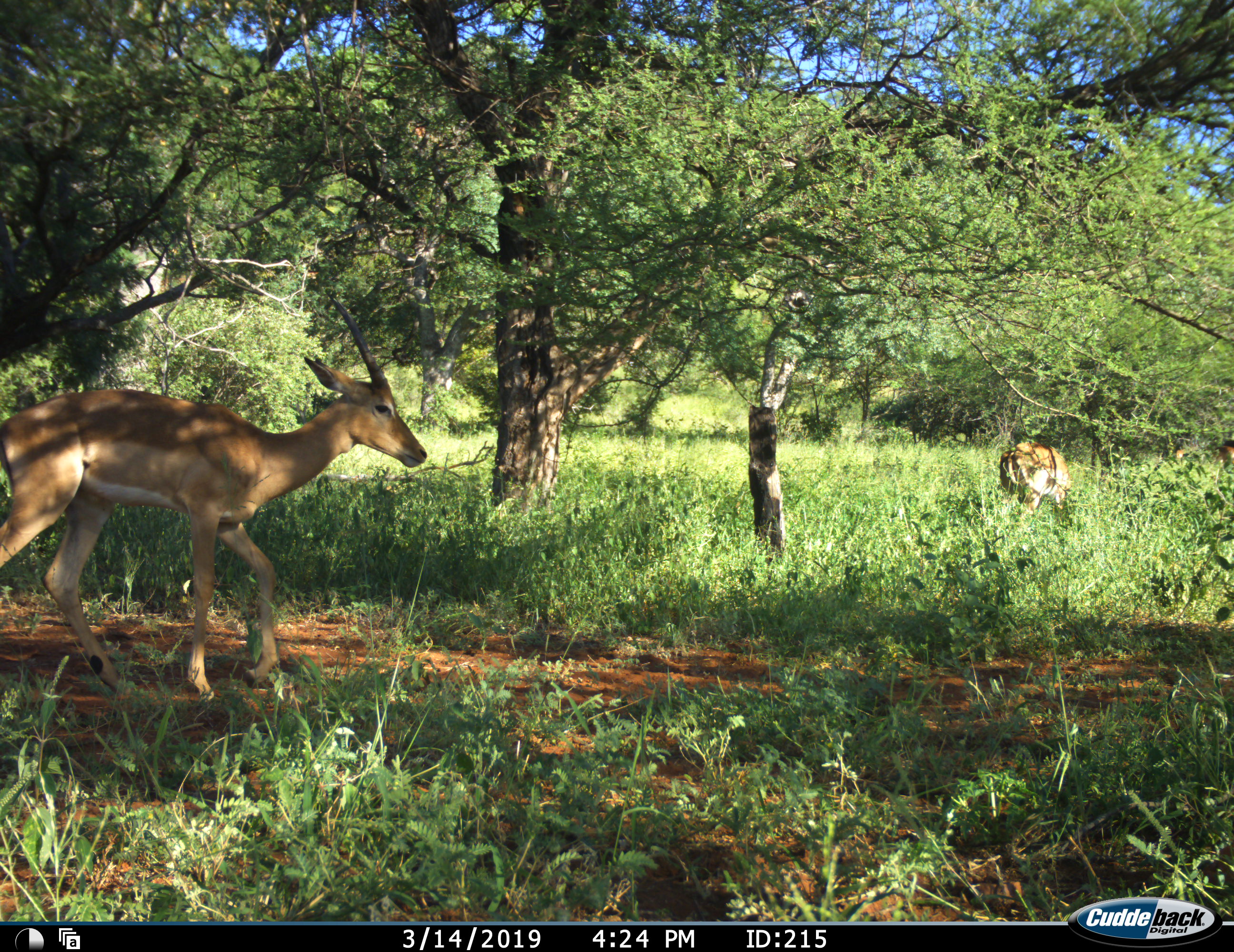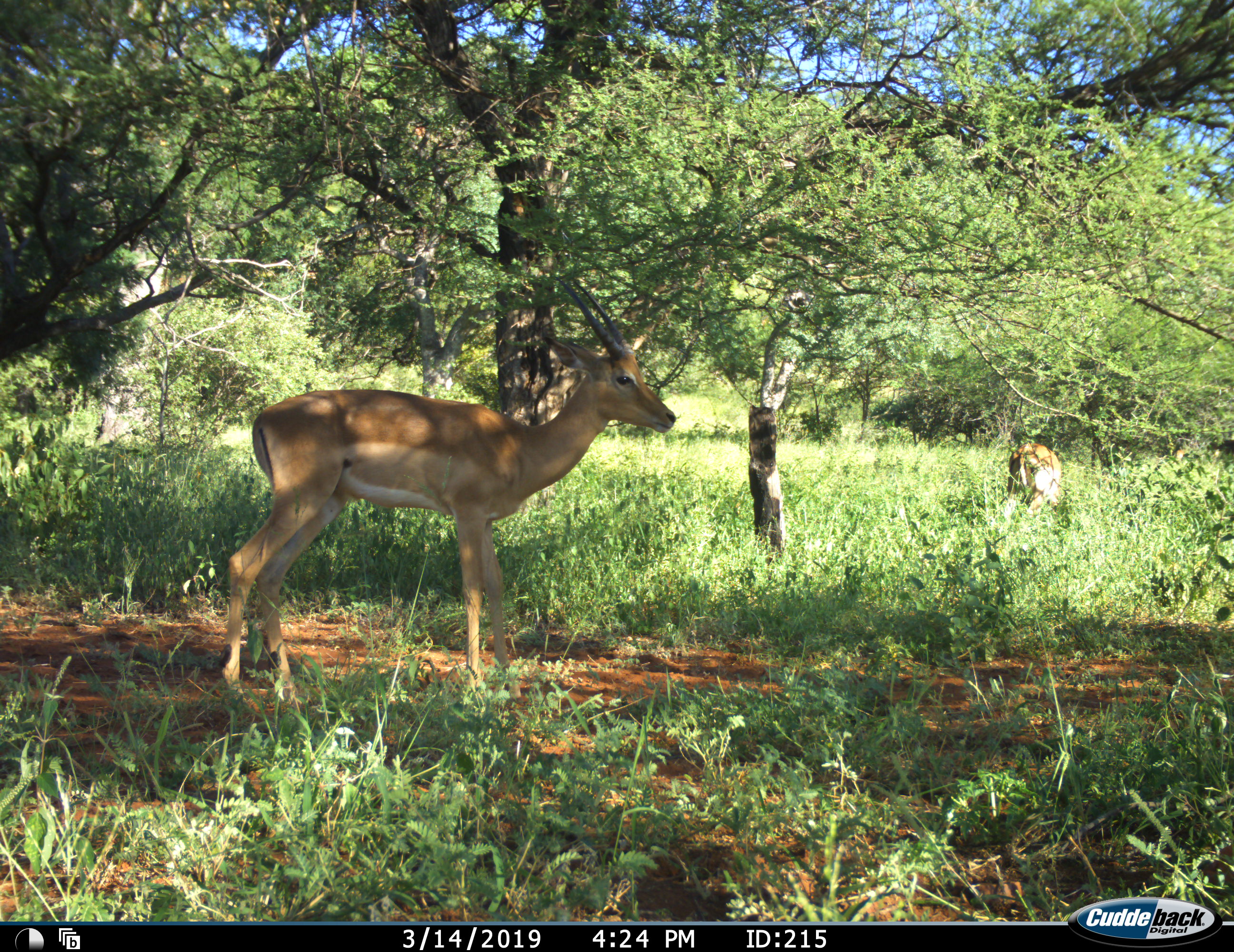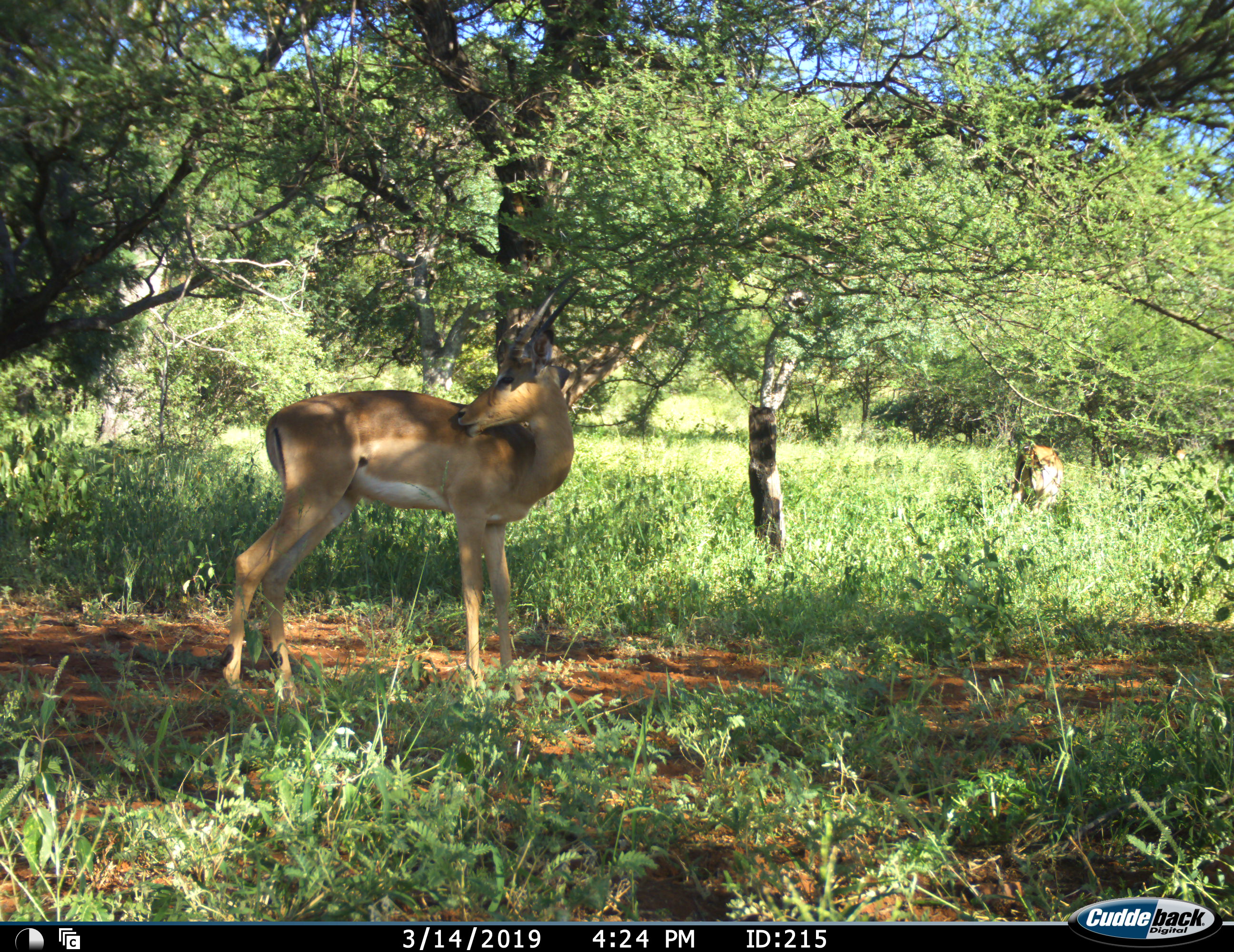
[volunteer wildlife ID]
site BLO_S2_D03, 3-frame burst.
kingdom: Animalia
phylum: Chordata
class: Mammalia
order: Artiodactyla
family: Bovidae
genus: Aepyceros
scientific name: Aepyceros melampus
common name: impala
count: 2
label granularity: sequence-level